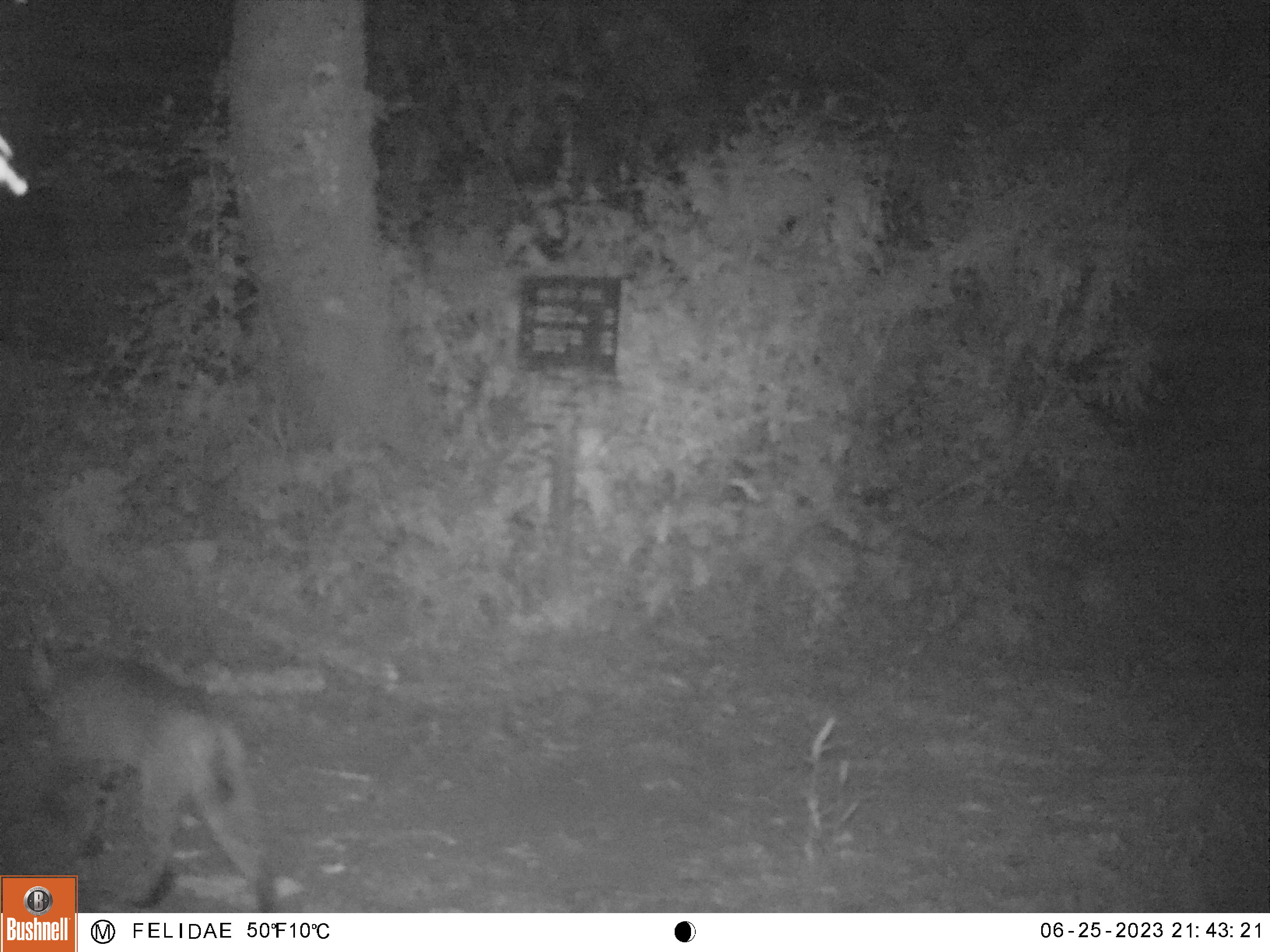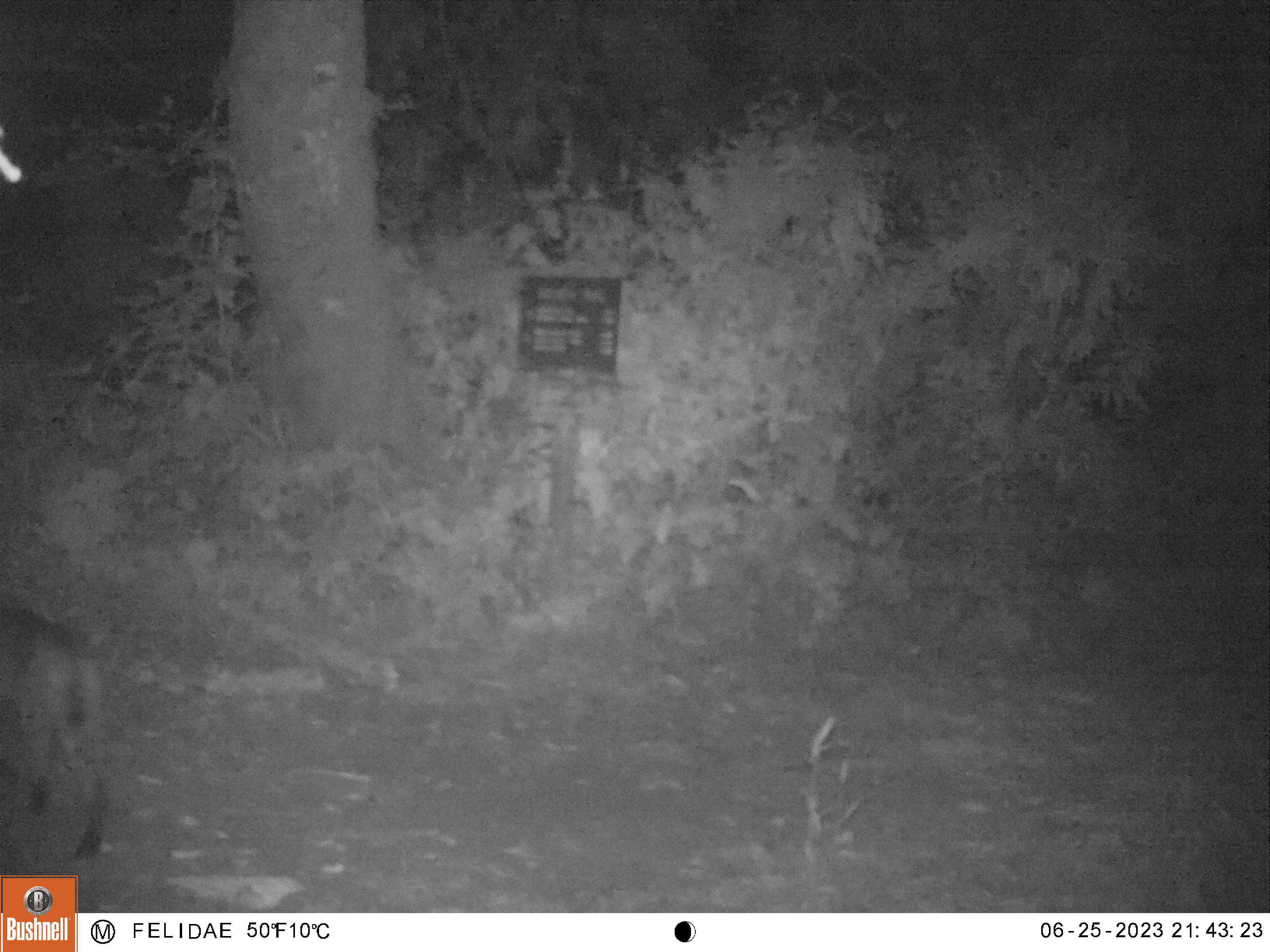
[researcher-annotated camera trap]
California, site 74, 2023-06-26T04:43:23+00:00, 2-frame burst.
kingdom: Animalia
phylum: Chordata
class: Mammalia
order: Carnivora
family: Felidae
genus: Lynx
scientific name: Lynx rufus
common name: bobcat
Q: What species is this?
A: Bobcat (Lynx rufus).